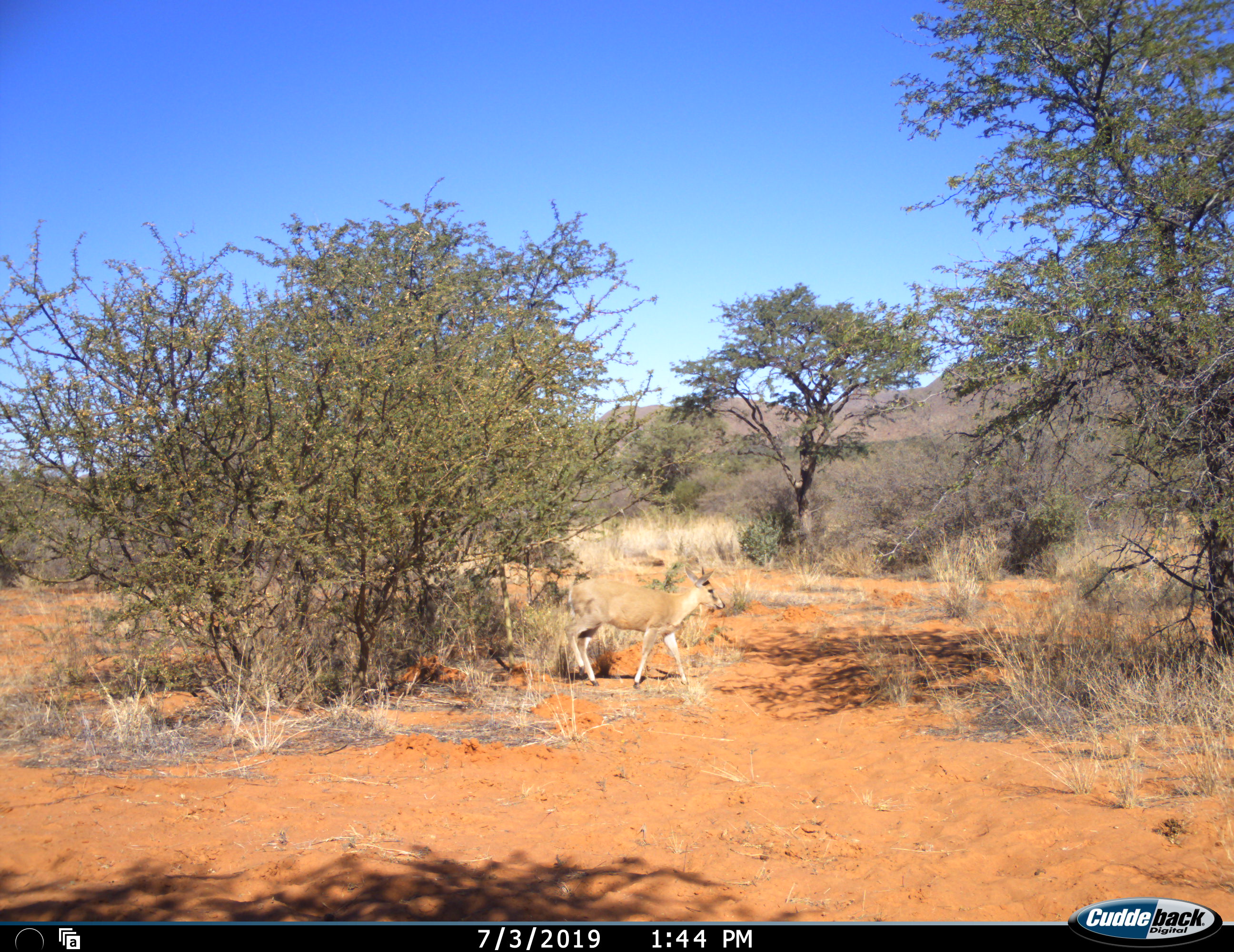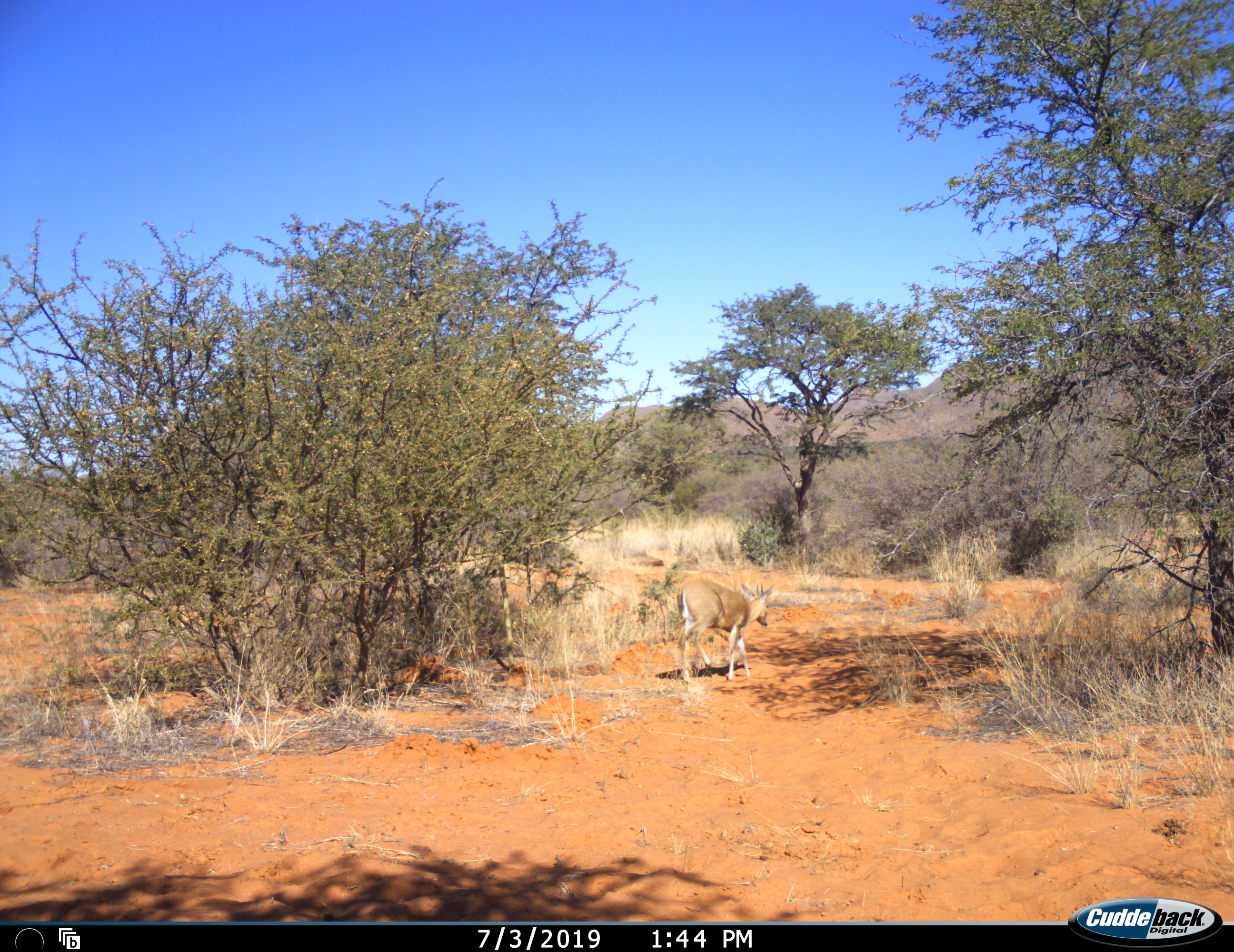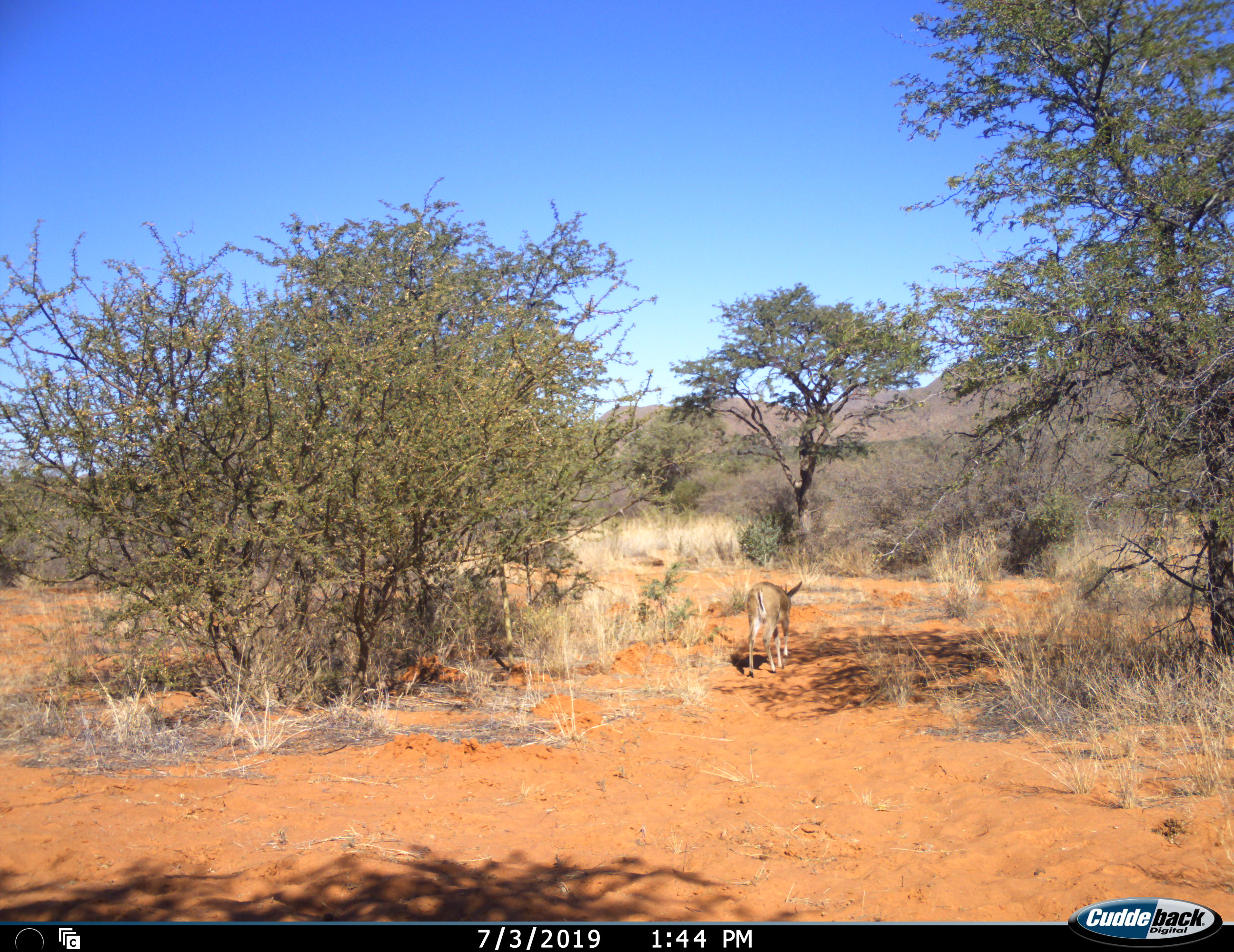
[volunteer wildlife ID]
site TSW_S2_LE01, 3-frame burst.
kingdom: Animalia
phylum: Chordata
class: Mammalia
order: Artiodactyla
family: Bovidae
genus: Sylvicapra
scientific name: Sylvicapra grimmia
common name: common duiker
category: duikercommongrey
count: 1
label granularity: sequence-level